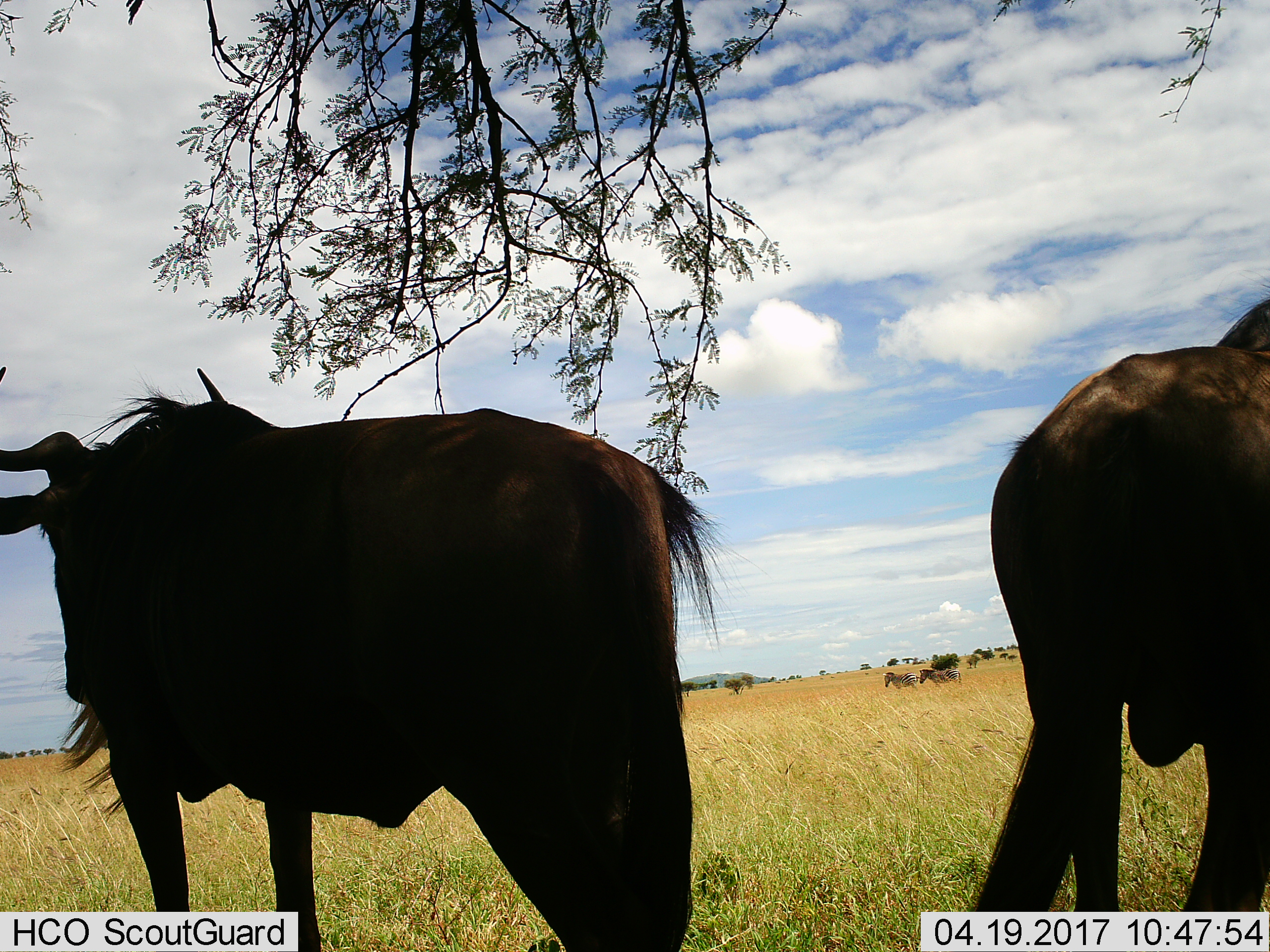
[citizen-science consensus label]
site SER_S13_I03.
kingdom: Animalia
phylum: Chordata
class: Mammalia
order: Artiodactyla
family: Bovidae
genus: Connochaetes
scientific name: Connochaetes taurinus taurinus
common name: blue wildebeest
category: wildebeestblue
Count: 2.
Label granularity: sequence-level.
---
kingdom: Animalia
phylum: Chordata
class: Mammalia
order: Perissodactyla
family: Equidae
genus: Equus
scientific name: Equus quagga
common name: plains zebra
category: zebraplains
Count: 2.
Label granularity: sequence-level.